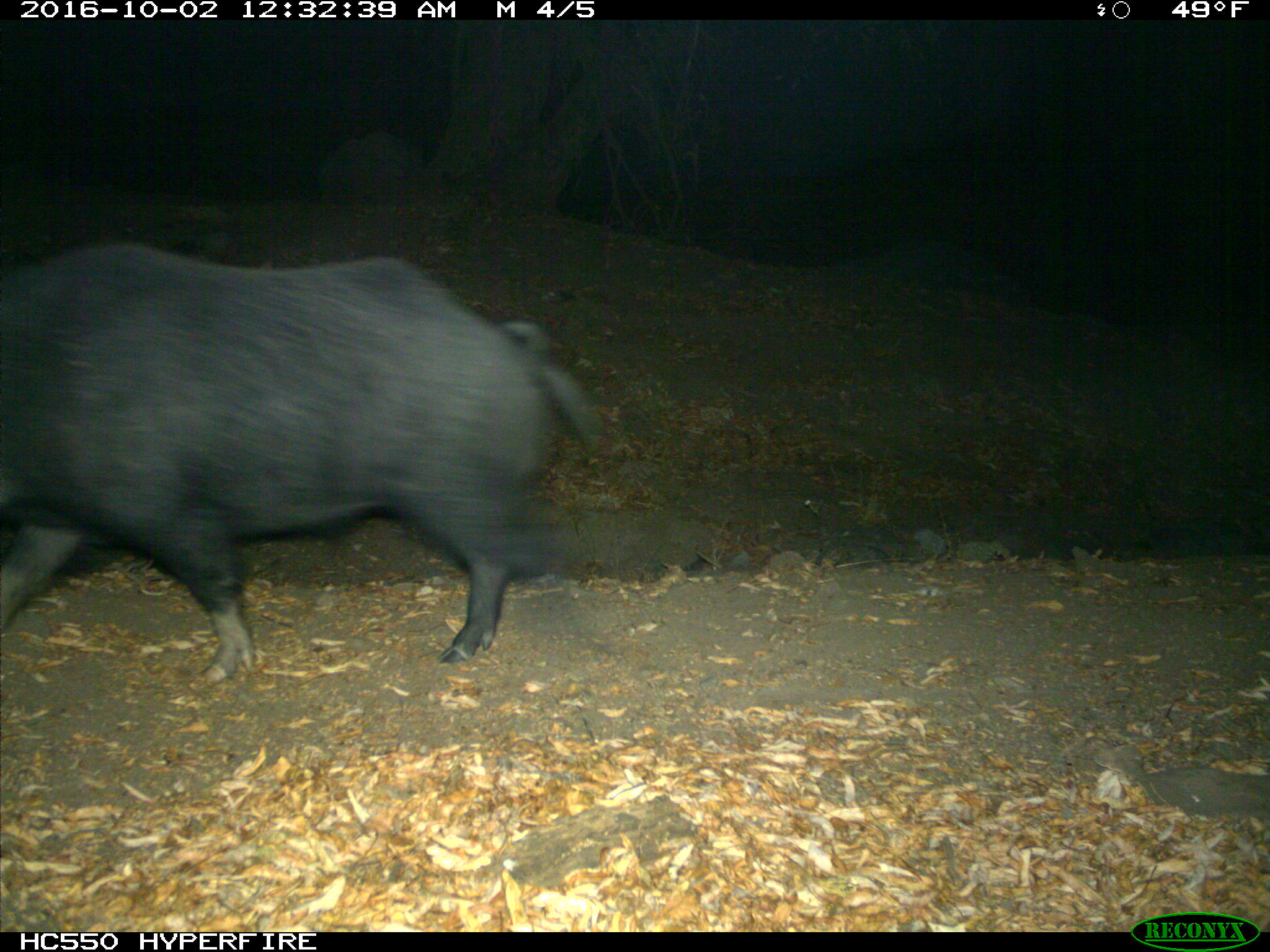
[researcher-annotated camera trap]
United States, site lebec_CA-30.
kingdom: Animalia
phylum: Chordata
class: Mammalia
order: Artiodactyla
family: Suidae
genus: Sus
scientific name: Sus scrofa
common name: wild boar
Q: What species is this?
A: Sus scrofa (wild boar).